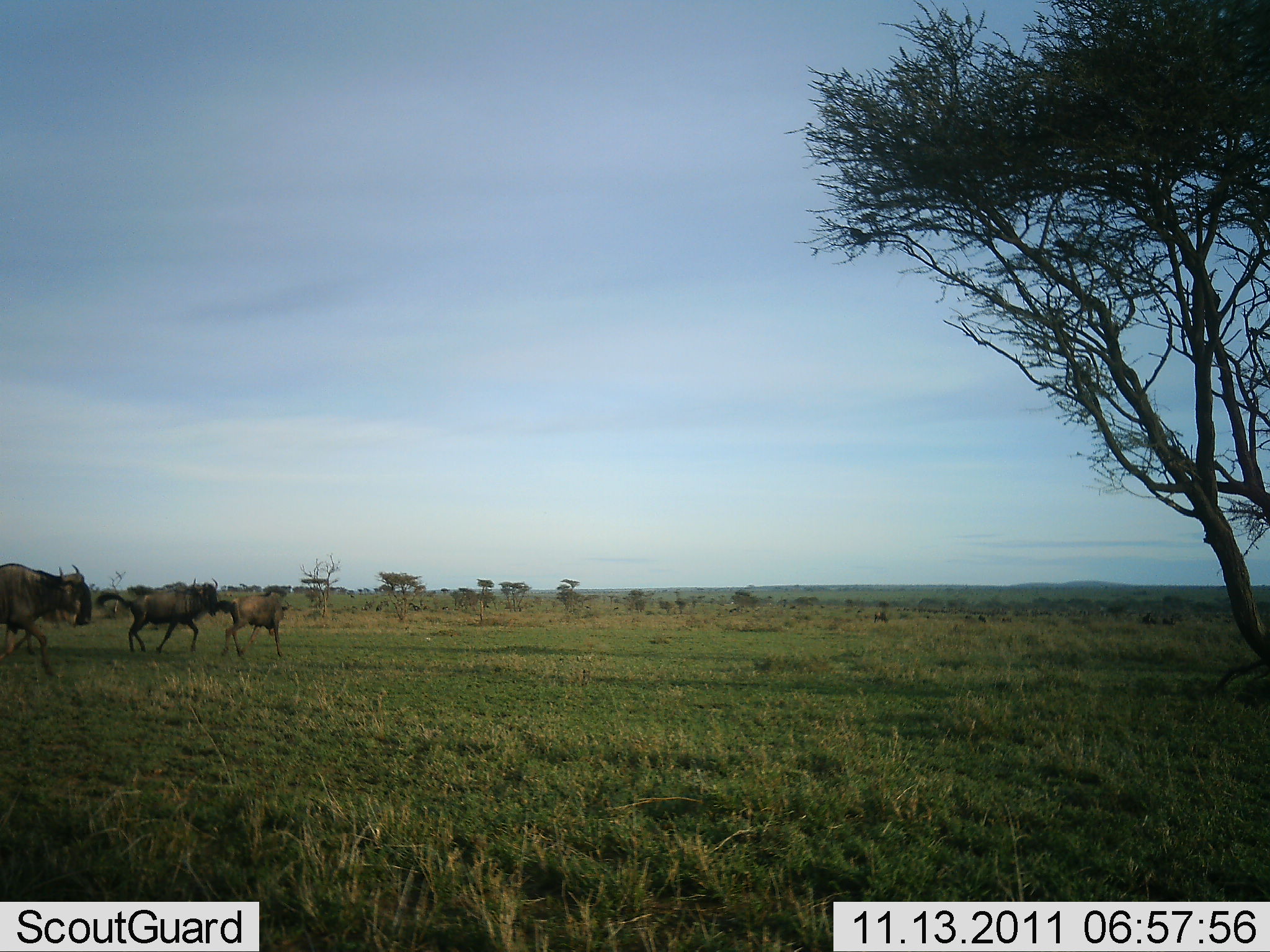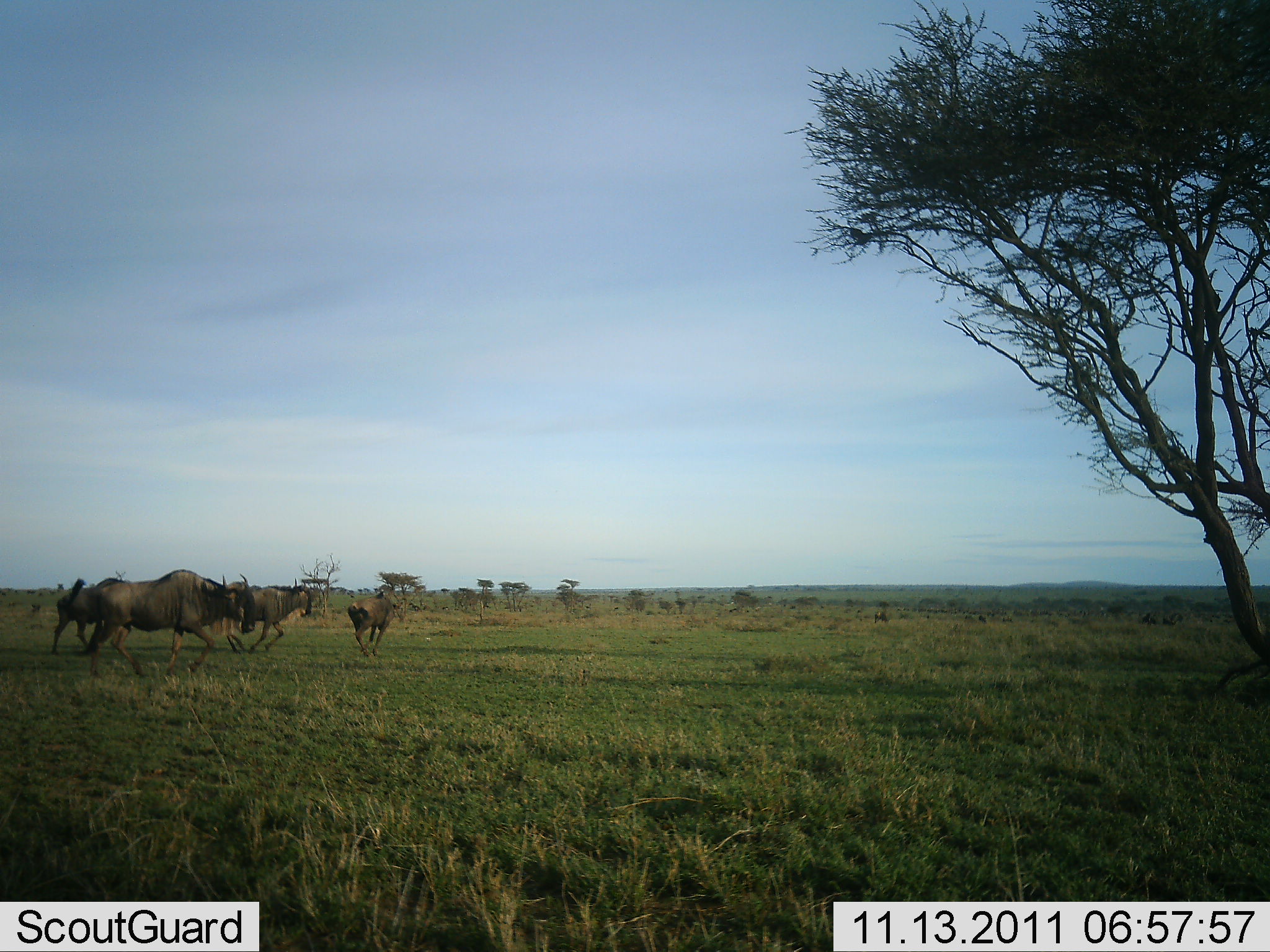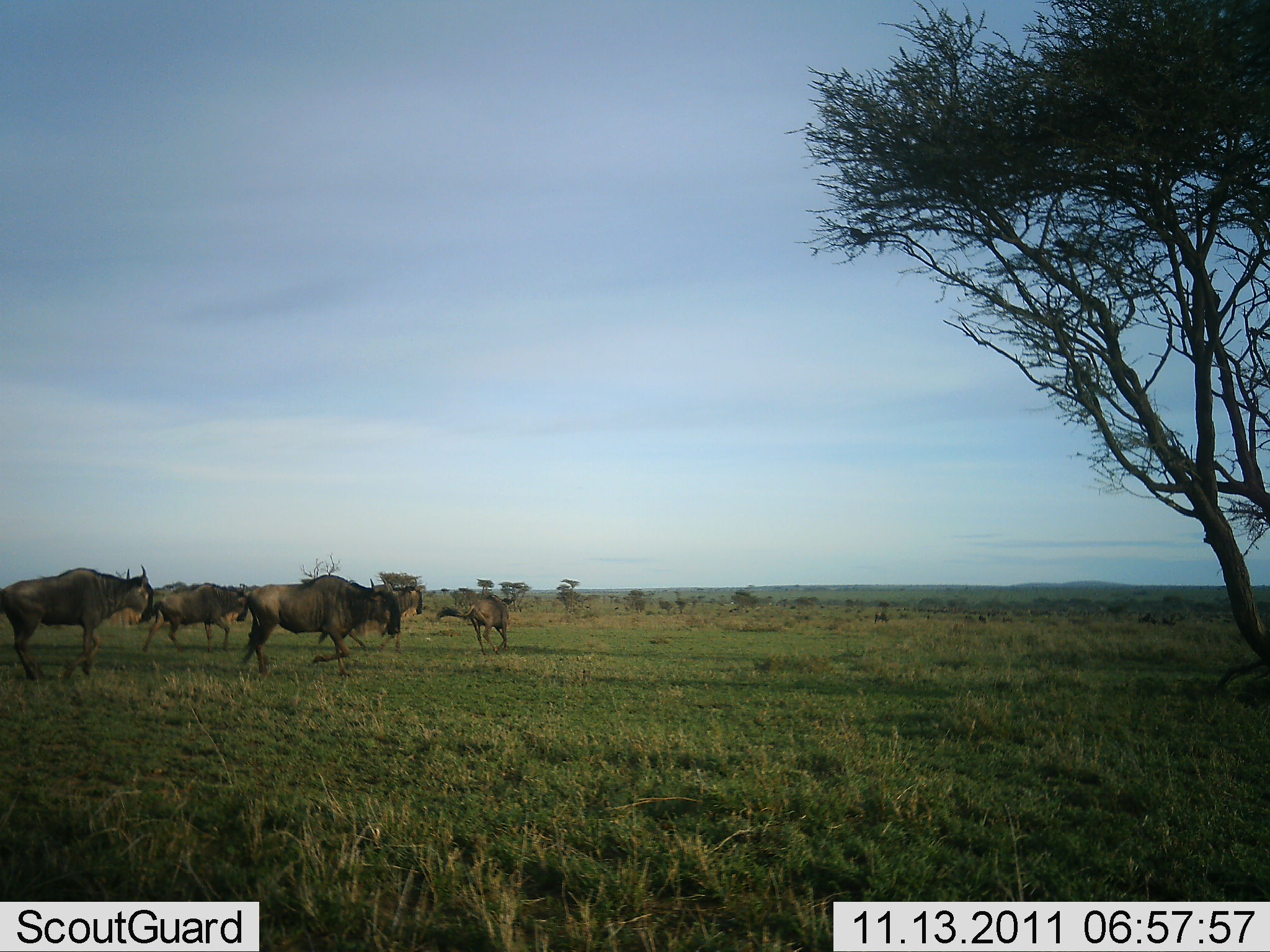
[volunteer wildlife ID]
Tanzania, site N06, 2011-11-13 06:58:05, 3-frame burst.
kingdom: Animalia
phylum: Chordata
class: Mammalia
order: Artiodactyla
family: Bovidae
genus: Connochaetes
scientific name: Connochaetes taurinus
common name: blue wildebeest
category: wildebeest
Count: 5.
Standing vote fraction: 0%.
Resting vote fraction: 0%.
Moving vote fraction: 100%.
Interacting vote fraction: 0%.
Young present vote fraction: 8%.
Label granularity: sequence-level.